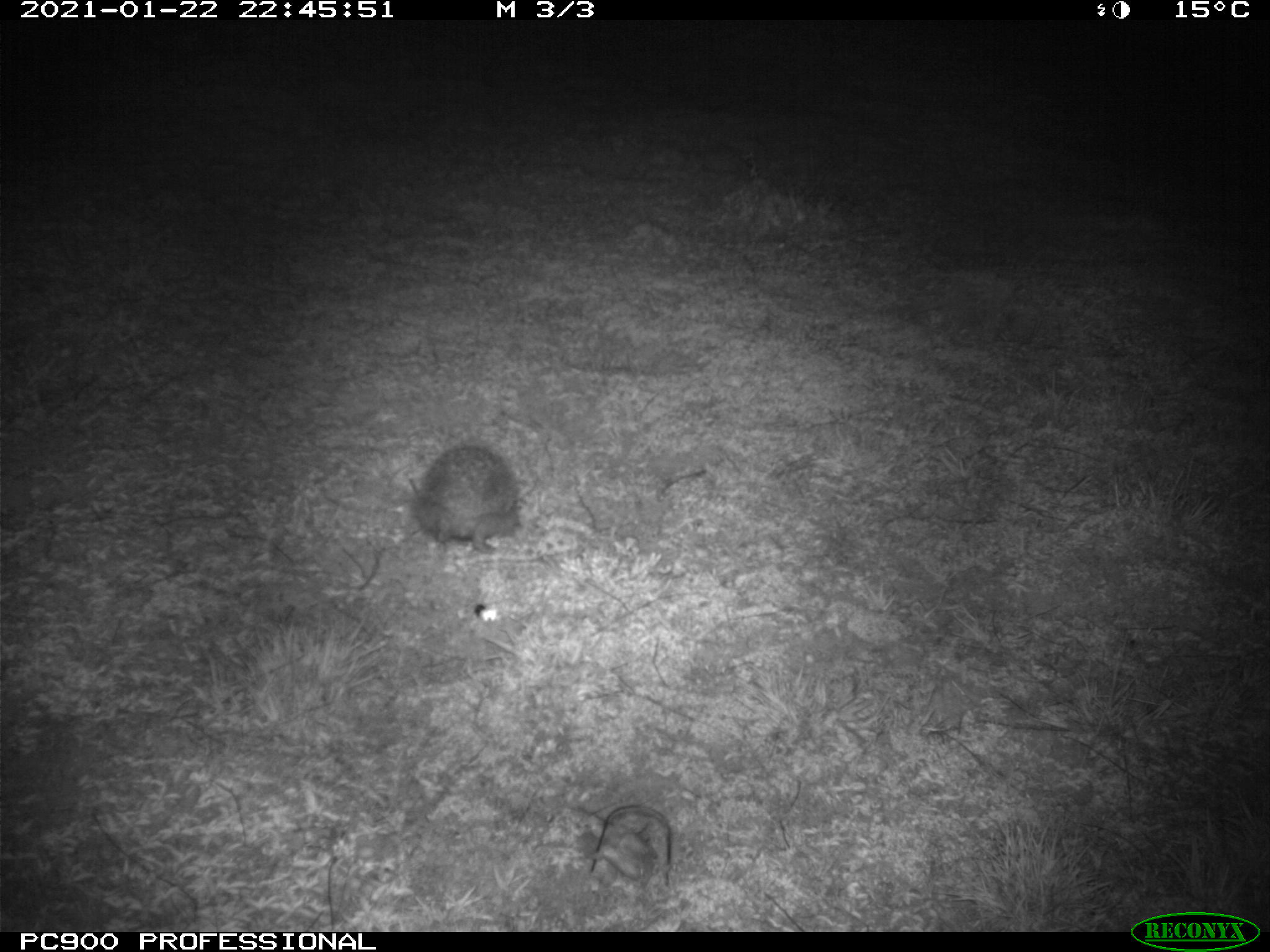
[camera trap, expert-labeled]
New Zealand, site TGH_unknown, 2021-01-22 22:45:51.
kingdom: Animalia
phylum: Chordata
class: Mammalia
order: Eulipotyphla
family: Erinaceidae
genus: Erinaceus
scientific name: Erinaceus europaeus europaeus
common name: european hedgehog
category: hedgehog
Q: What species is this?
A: Hedgehog (european hedgehog) (Erinaceus europaeus europaeus).